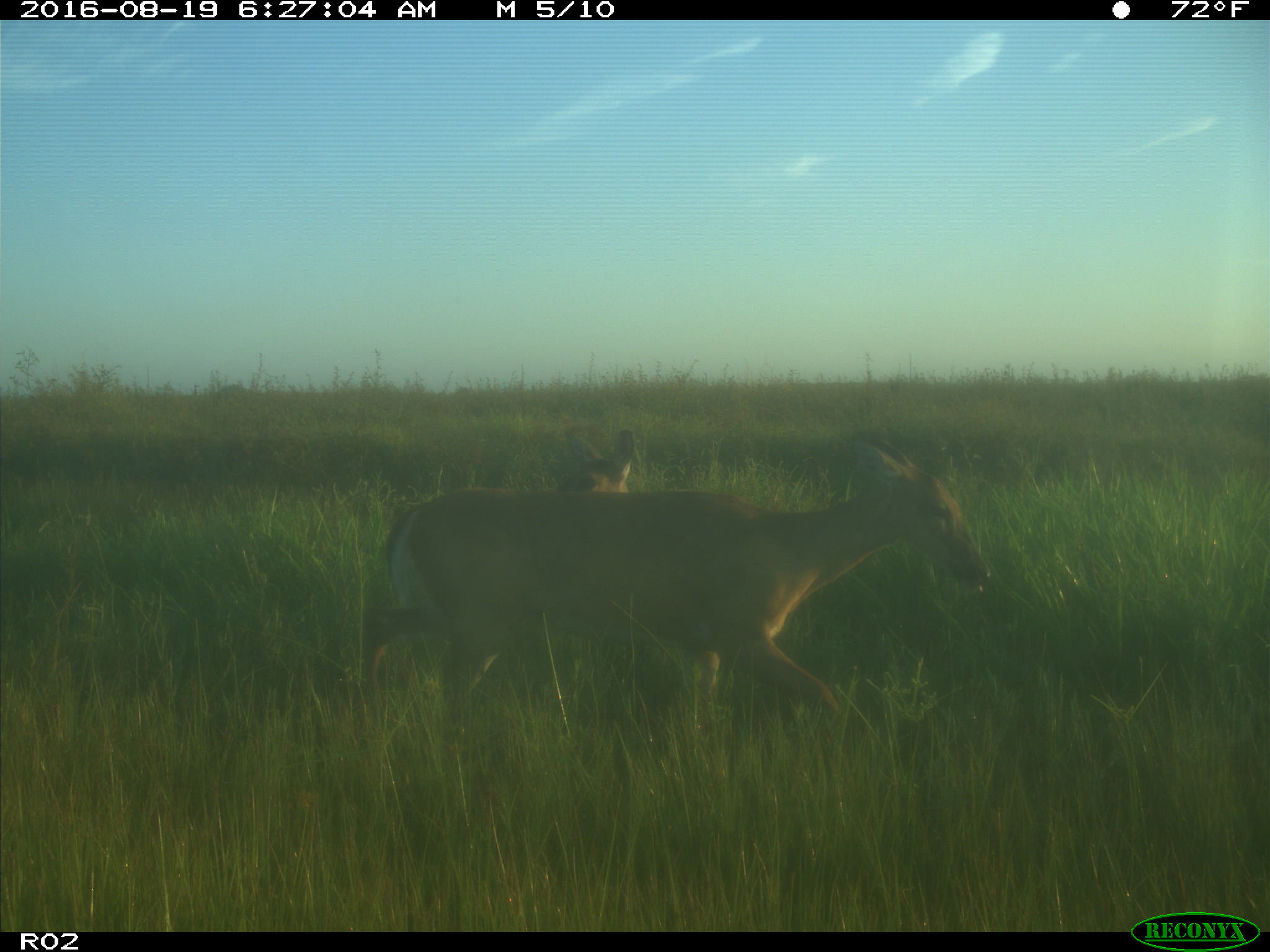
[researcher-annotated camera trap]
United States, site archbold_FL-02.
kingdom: Animalia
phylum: Chordata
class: Mammalia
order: Artiodactyla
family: Cervidae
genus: Odocoileus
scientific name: Odocoileus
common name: deer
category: unidentified deer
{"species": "unidentified deer (deer) (Odocoileus)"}